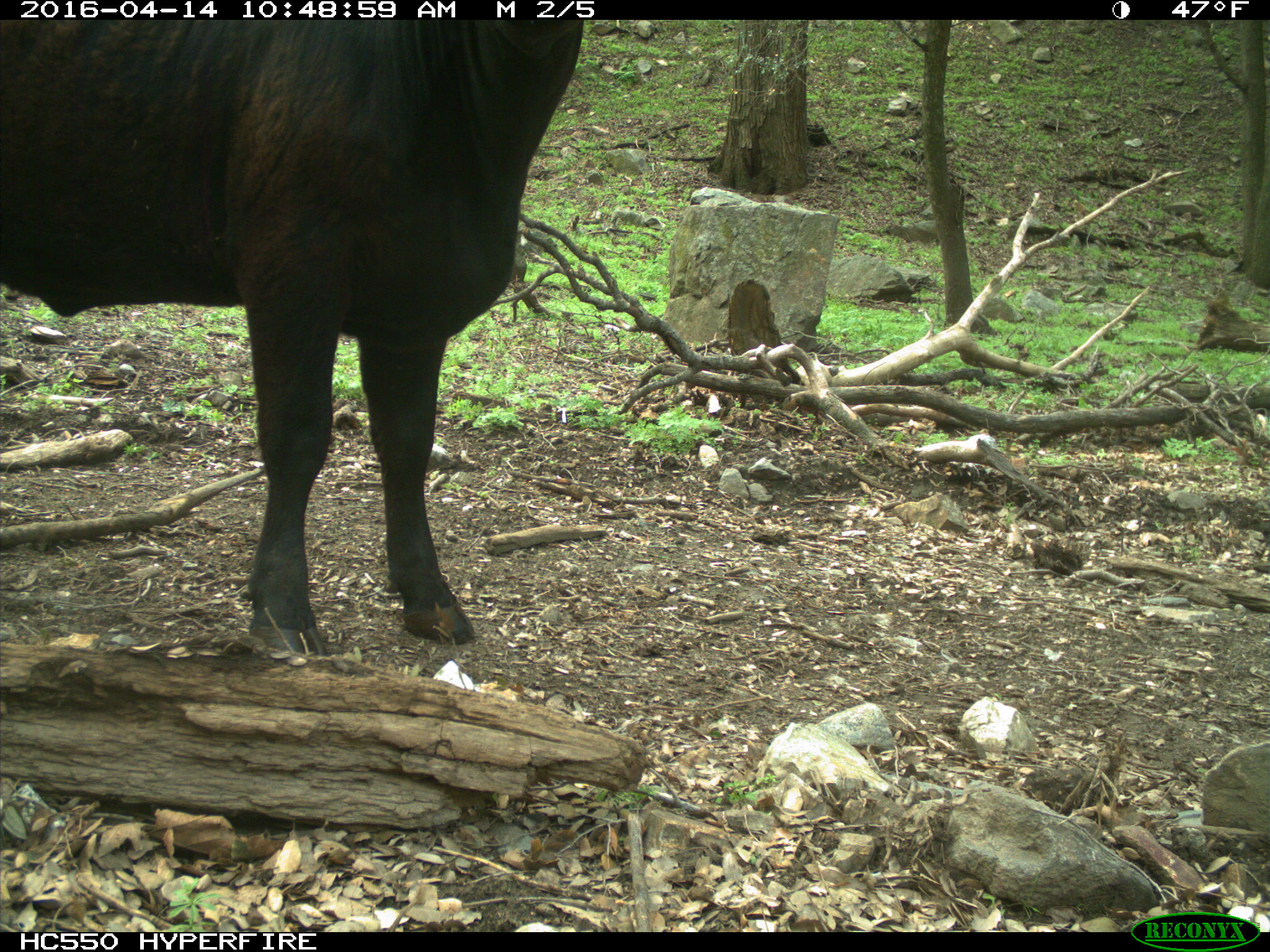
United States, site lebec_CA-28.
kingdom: Animalia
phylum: Chordata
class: Mammalia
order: Artiodactyla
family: Bovidae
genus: Bos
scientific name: Bos taurus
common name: domestic cow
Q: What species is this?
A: Bos taurus (domestic cow).